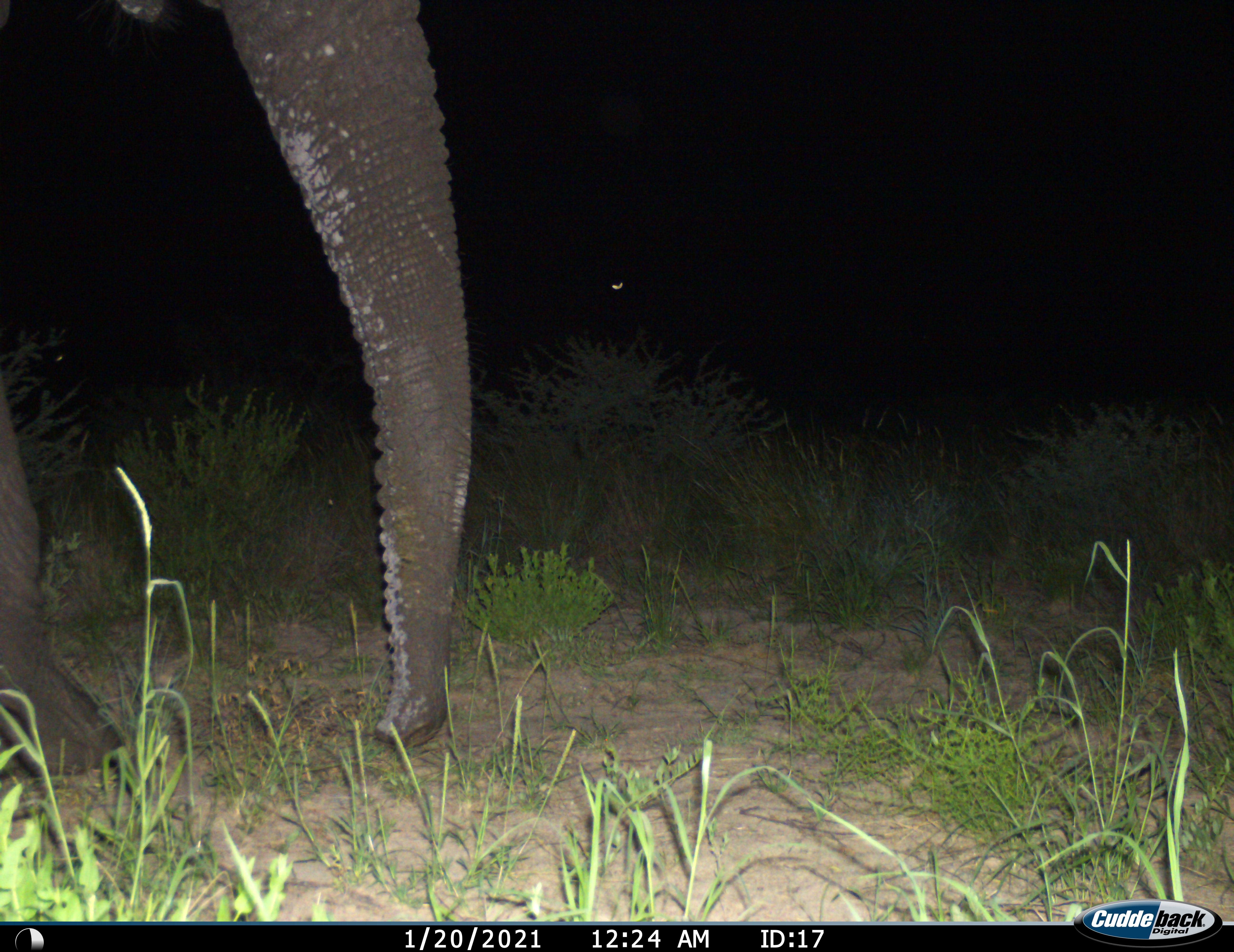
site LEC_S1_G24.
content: unidentified animal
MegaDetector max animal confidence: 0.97